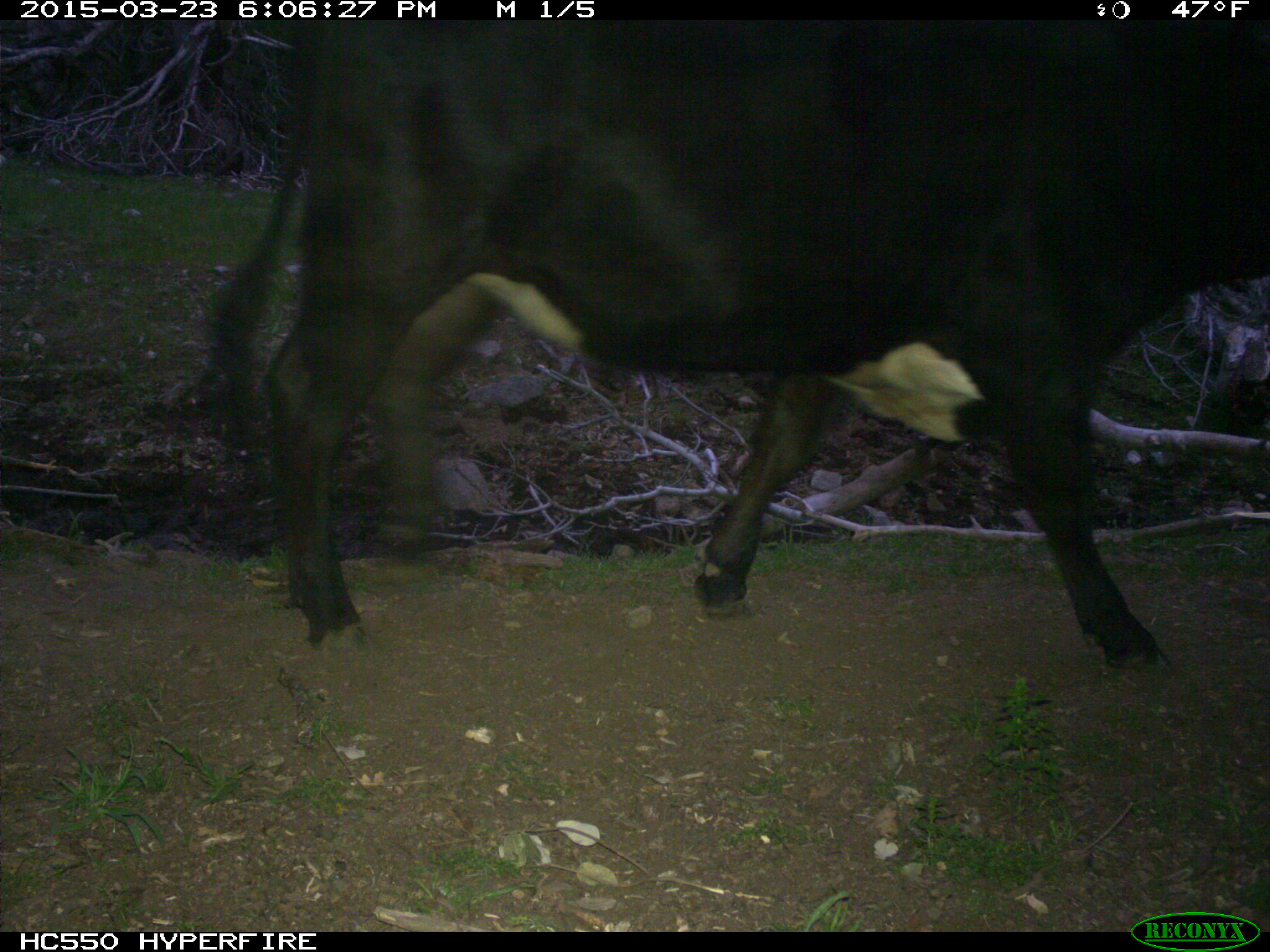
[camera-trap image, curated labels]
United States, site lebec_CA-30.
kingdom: Animalia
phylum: Chordata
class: Mammalia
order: Artiodactyla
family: Bovidae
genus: Bos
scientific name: Bos taurus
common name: domestic cow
Bos taurus (domestic cow).